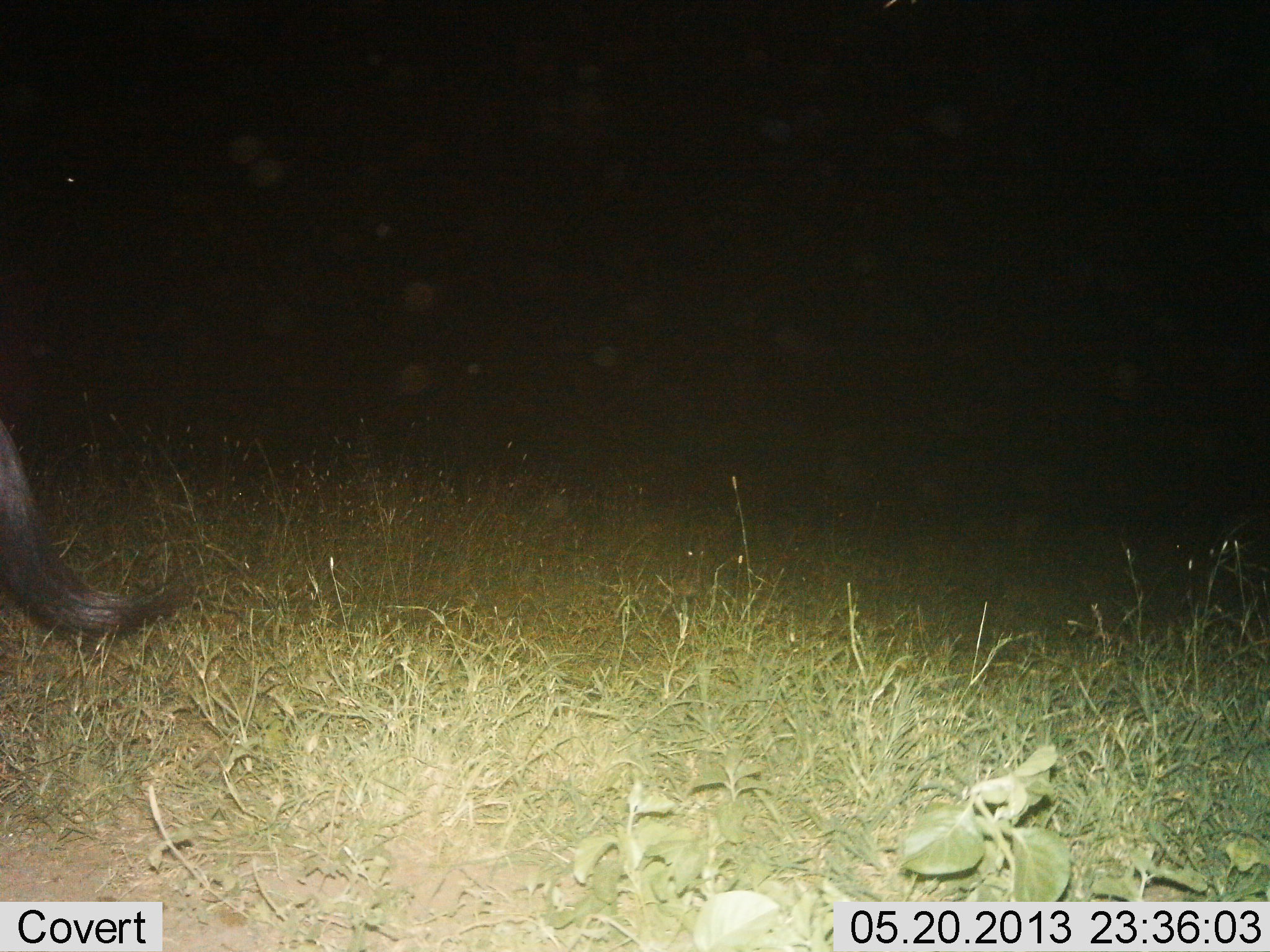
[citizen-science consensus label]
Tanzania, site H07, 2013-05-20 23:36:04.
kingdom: Animalia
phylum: Chordata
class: Mammalia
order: Artiodactyla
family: Bovidae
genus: Connochaetes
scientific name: Connochaetes taurinus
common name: blue wildebeest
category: wildebeest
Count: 1.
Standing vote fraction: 71%.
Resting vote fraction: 14%.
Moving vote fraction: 14%.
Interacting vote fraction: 0%.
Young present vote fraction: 0%.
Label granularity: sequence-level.